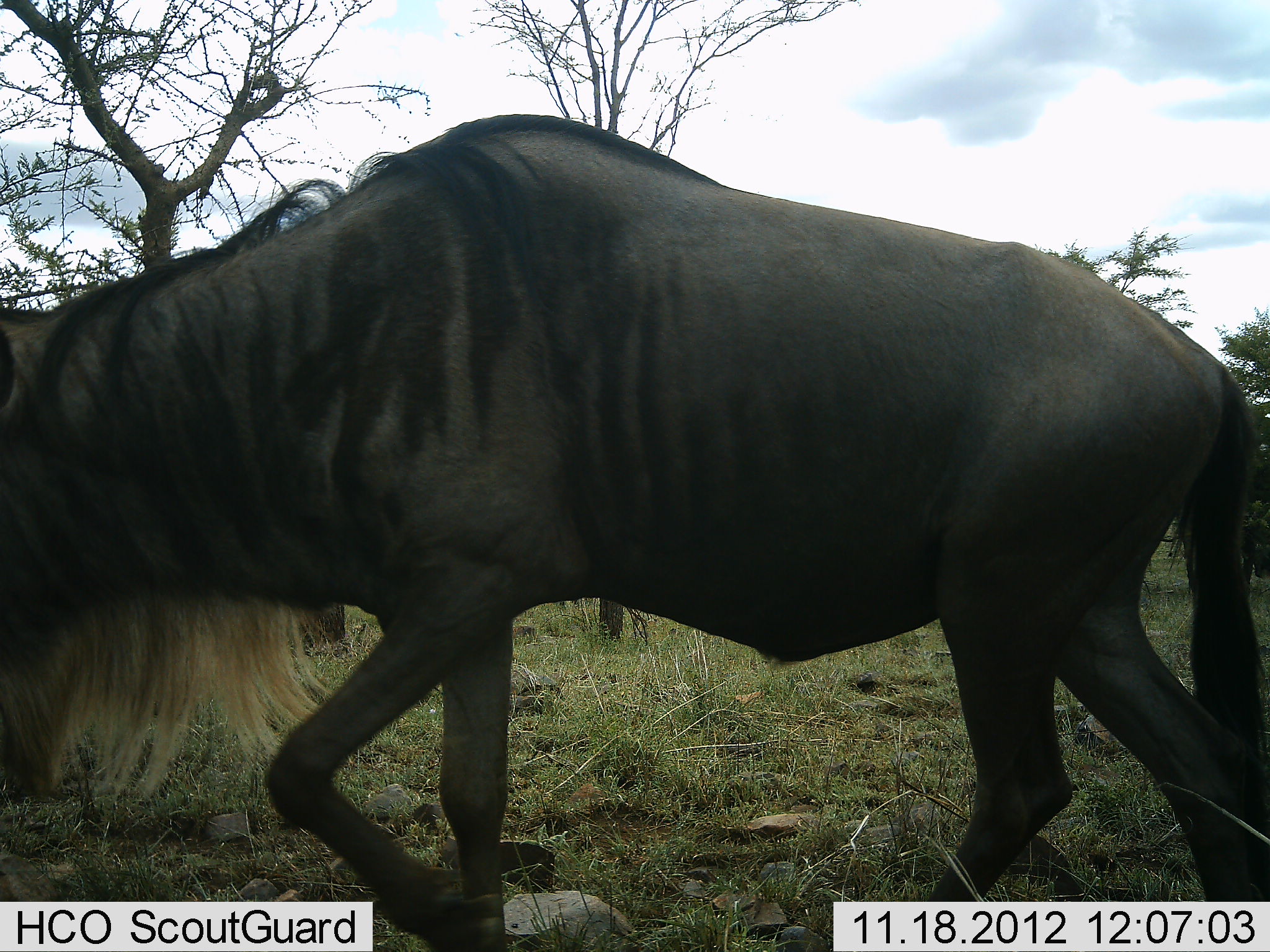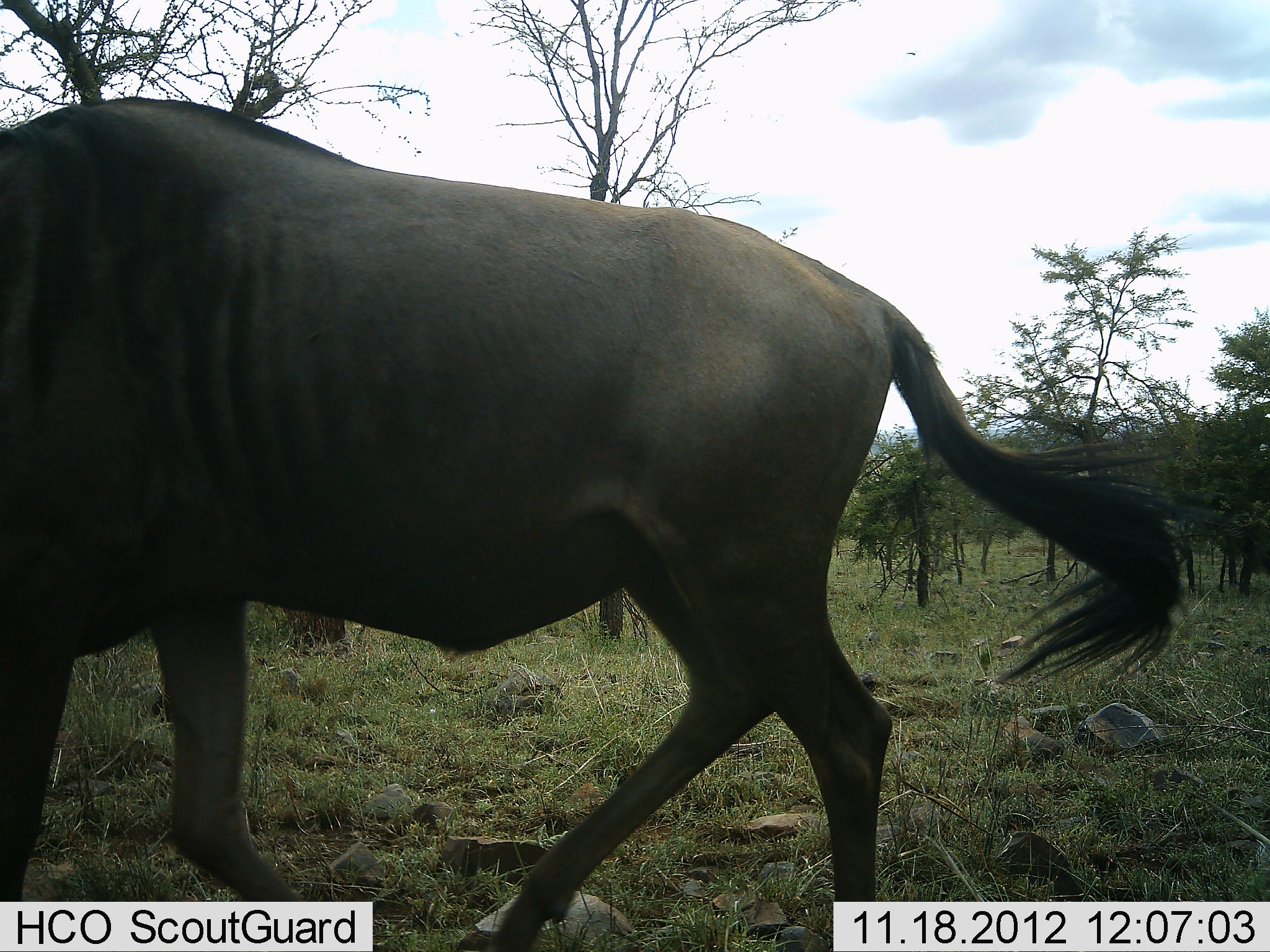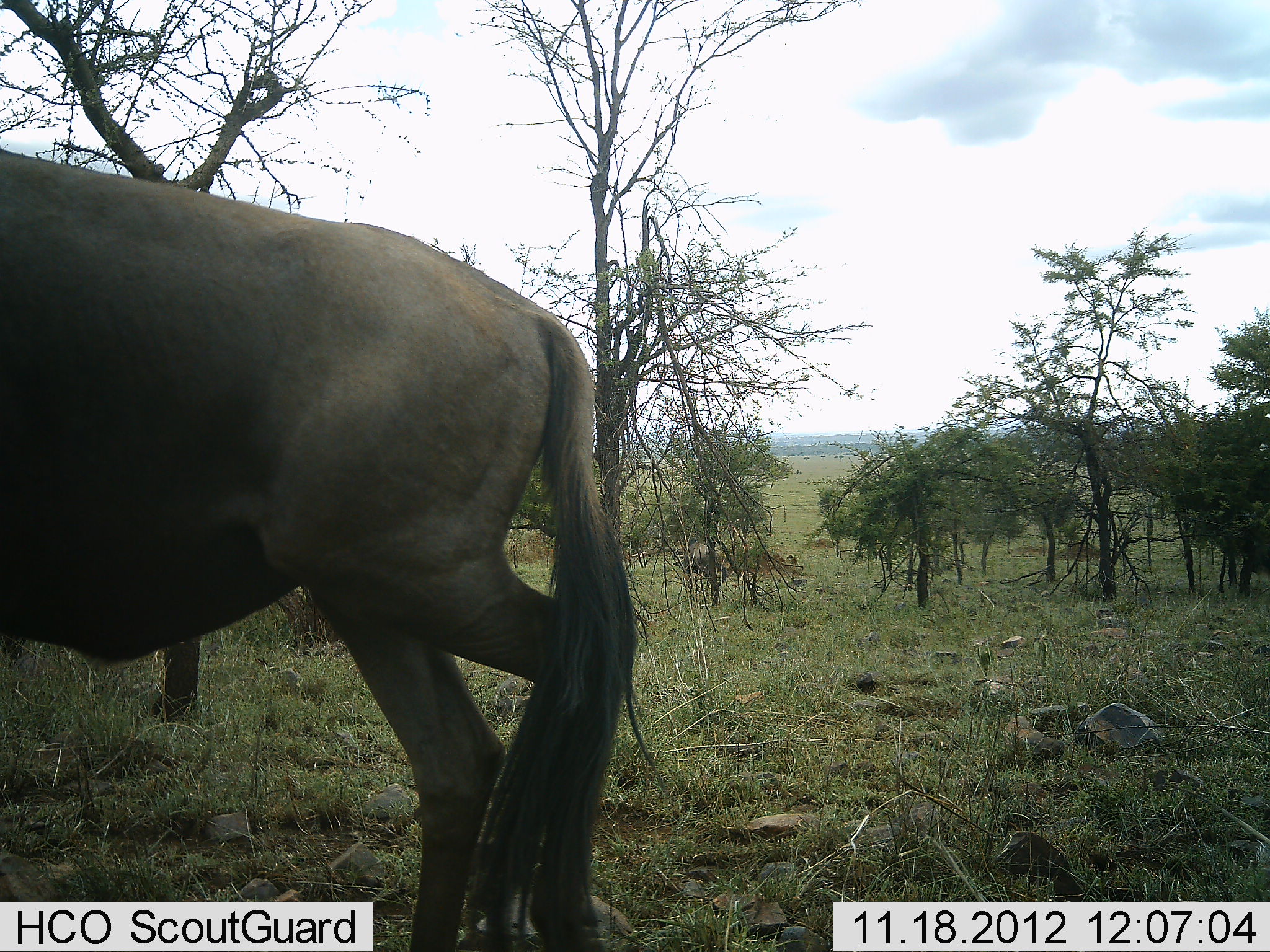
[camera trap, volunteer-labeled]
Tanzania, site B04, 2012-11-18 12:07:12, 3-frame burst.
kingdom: Animalia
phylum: Chordata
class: Mammalia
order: Artiodactyla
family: Bovidae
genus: Connochaetes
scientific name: Connochaetes taurinus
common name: blue wildebeest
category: wildebeest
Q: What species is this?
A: Wildebeest (blue wildebeest) (Connochaetes taurinus).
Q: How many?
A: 1.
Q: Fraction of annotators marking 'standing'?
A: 0%.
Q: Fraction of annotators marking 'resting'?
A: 0%.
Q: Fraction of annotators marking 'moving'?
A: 100%.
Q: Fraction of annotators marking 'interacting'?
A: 0%.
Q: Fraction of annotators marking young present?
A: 0%.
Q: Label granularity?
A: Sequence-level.